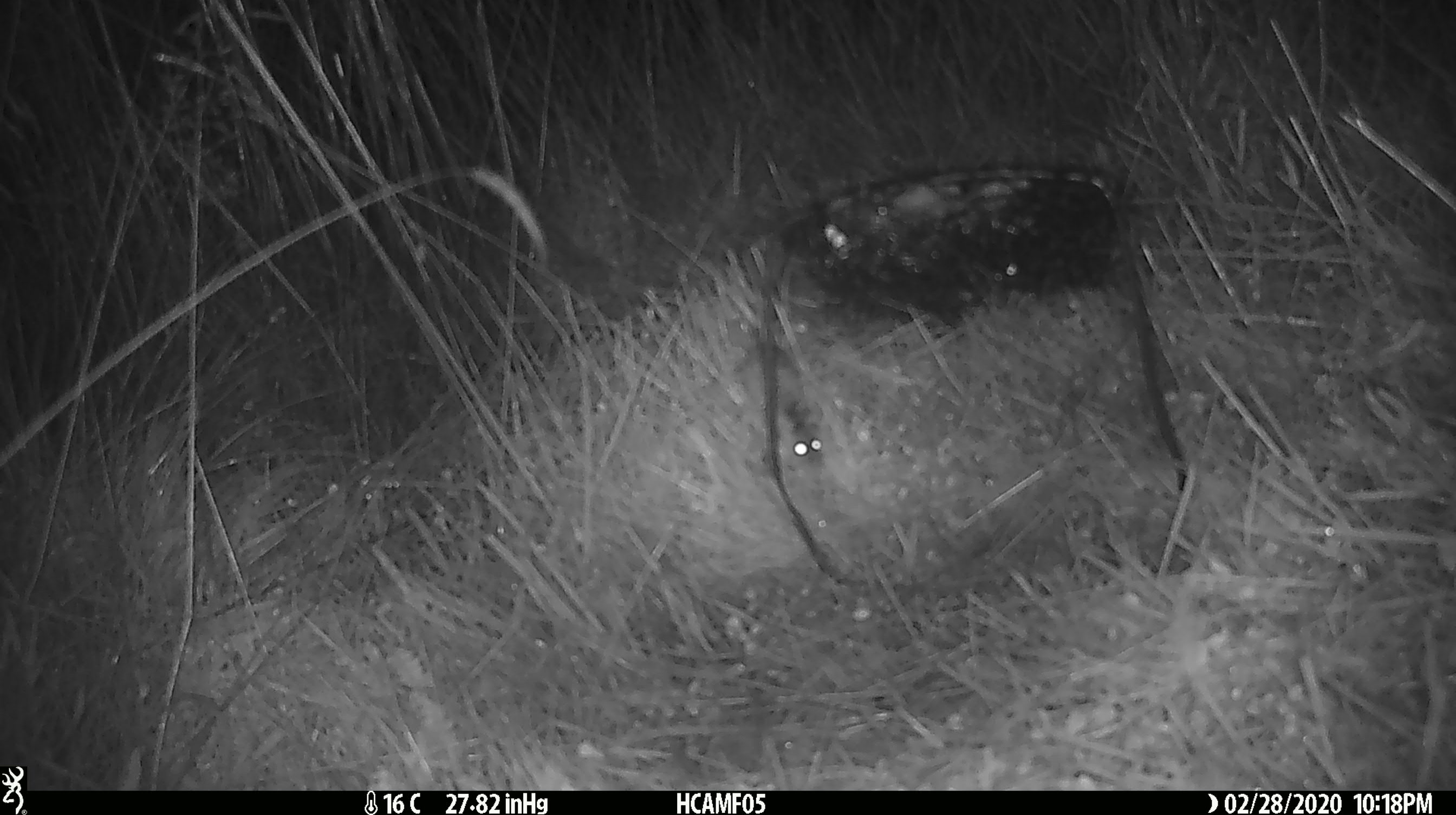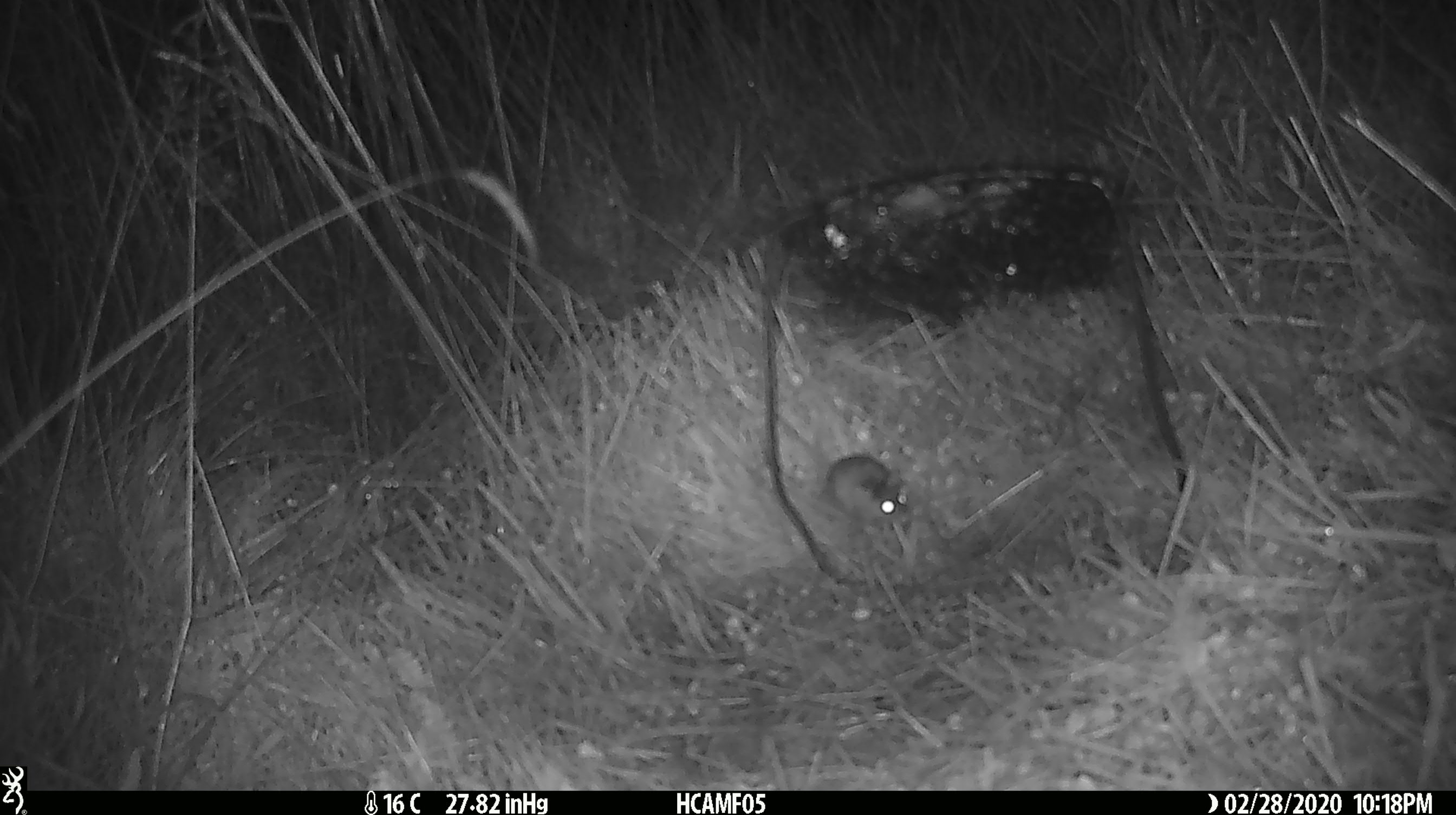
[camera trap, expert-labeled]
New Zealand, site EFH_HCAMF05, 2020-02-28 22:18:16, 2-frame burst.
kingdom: Animalia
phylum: Chordata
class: Mammalia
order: Rodentia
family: Muridae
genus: Mus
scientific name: Mus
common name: mouse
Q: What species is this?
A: Mouse (Mus).